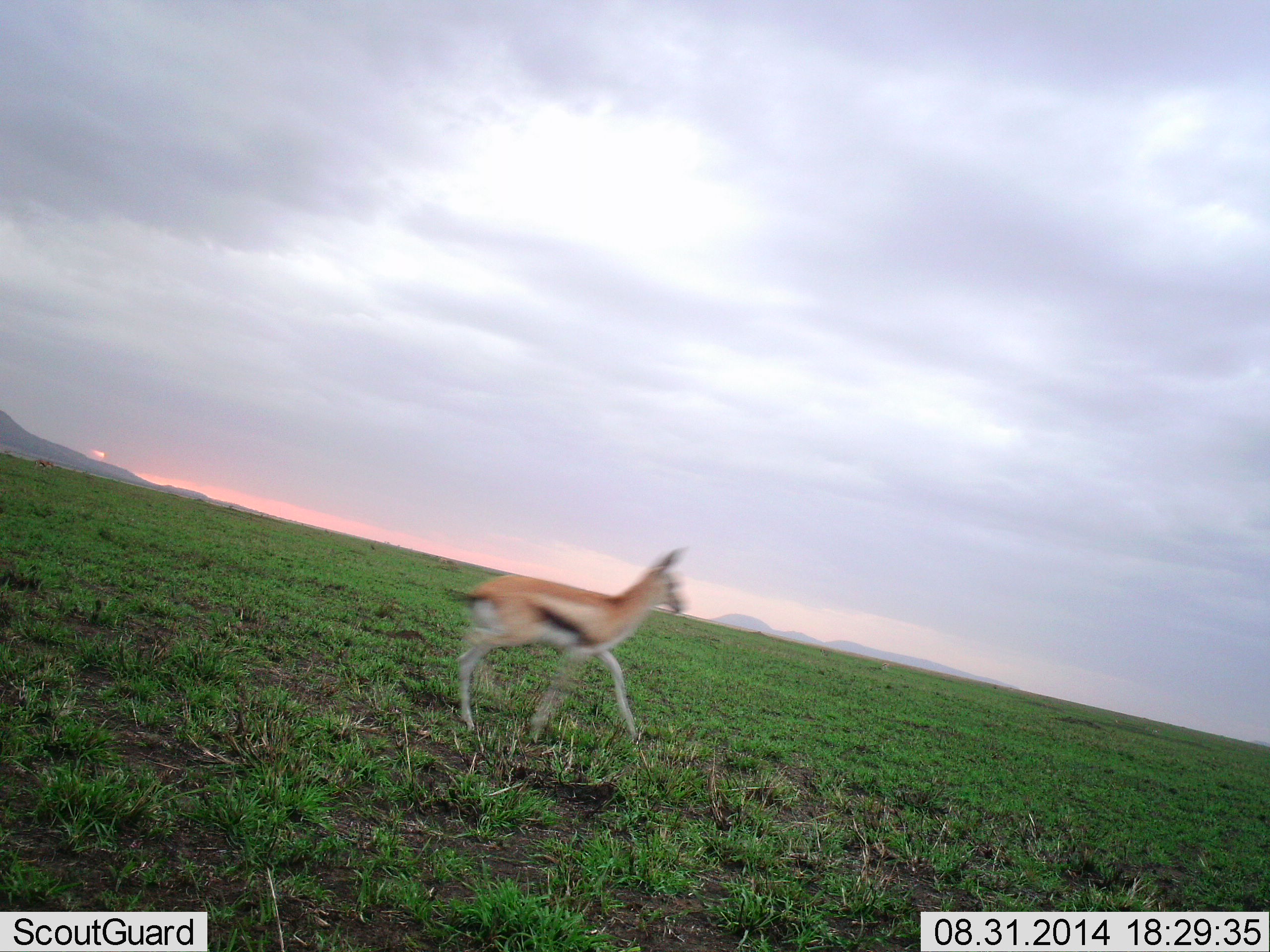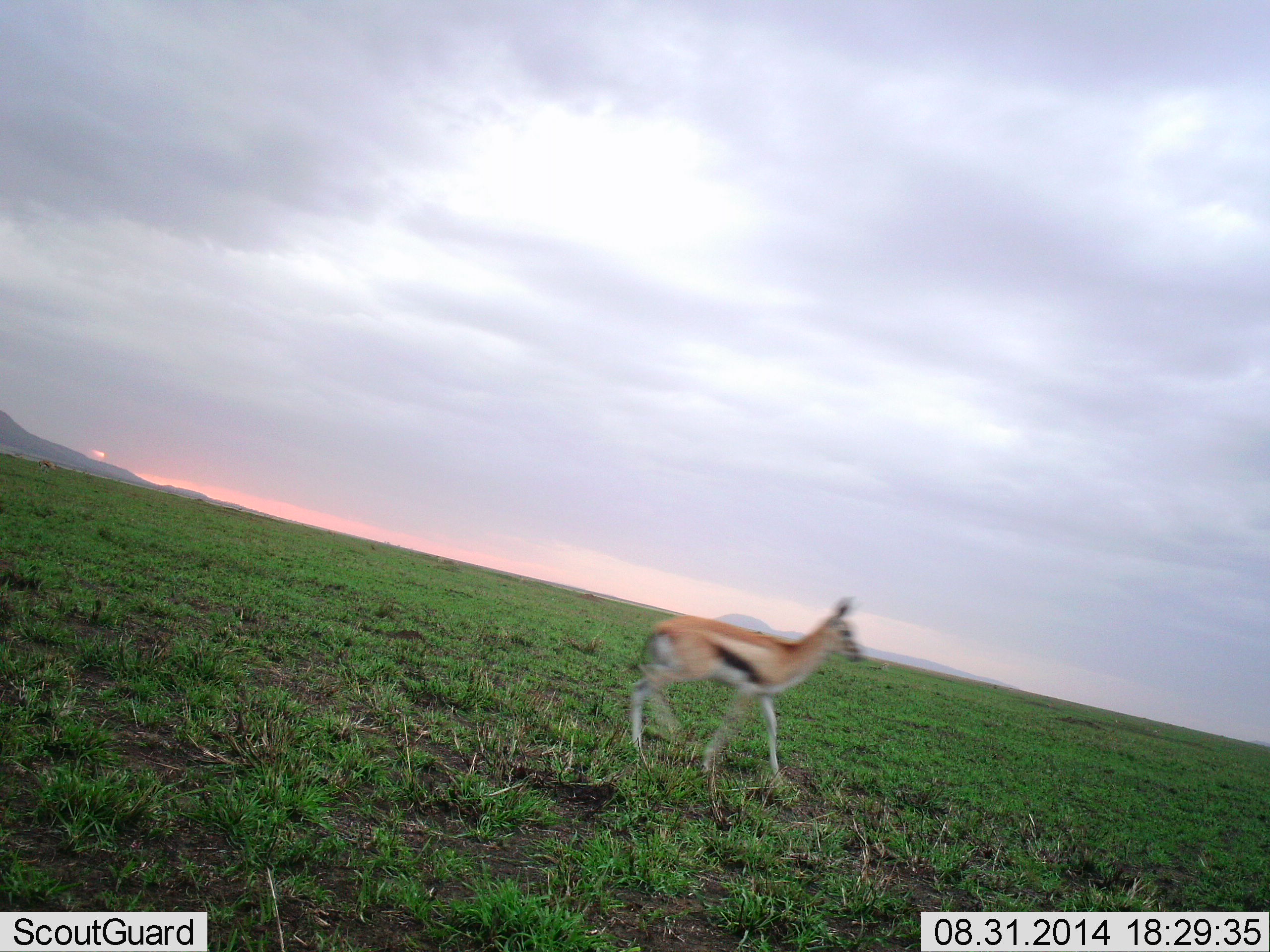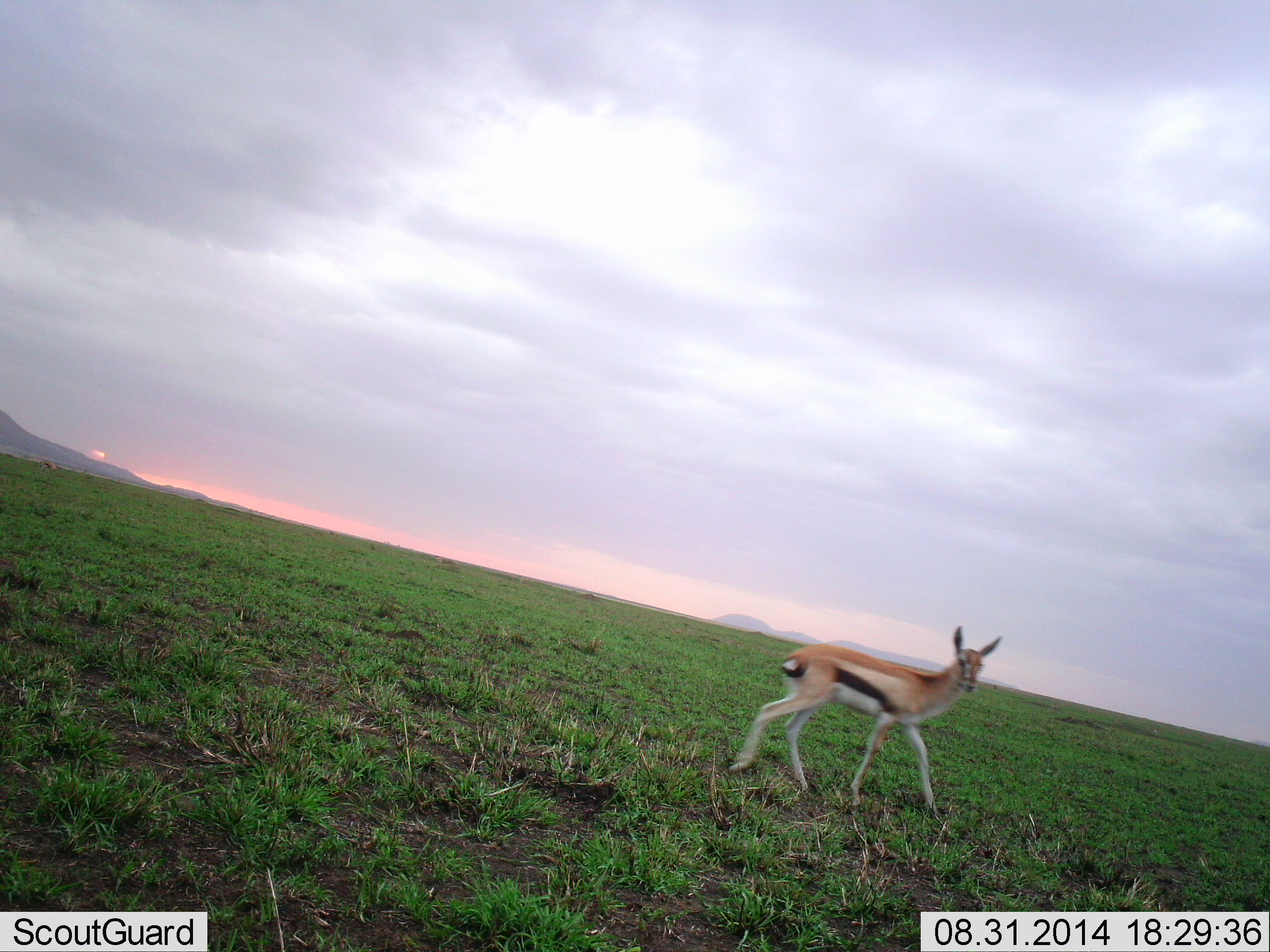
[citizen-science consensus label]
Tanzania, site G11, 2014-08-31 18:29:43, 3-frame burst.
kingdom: Animalia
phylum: Chordata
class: Mammalia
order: Artiodactyla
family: Bovidae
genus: Eudorcas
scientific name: Eudorcas thomsonii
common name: thomson's gazelle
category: gazellethomsons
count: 1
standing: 10%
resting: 0%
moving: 100%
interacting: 10%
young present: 0%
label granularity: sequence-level